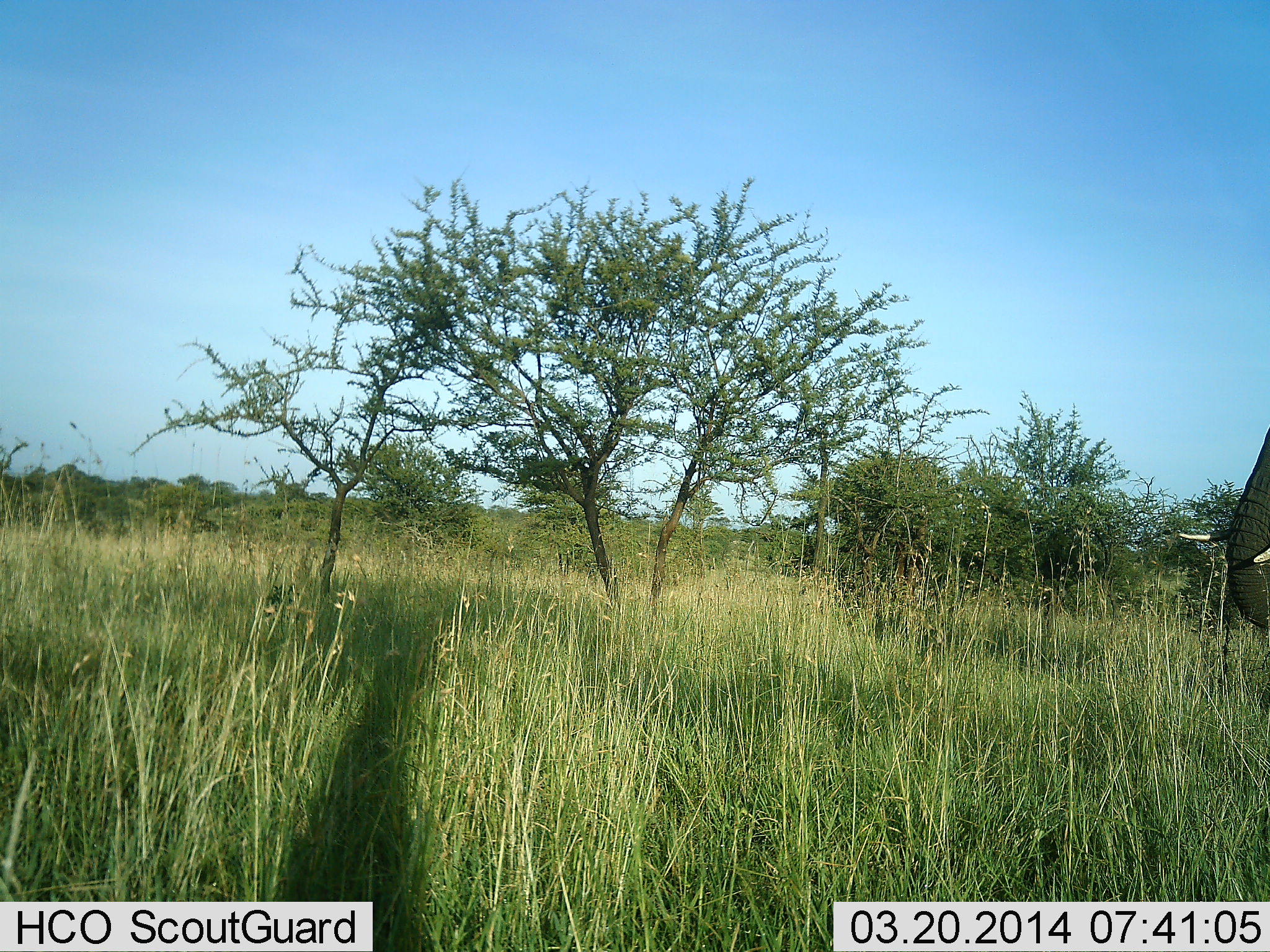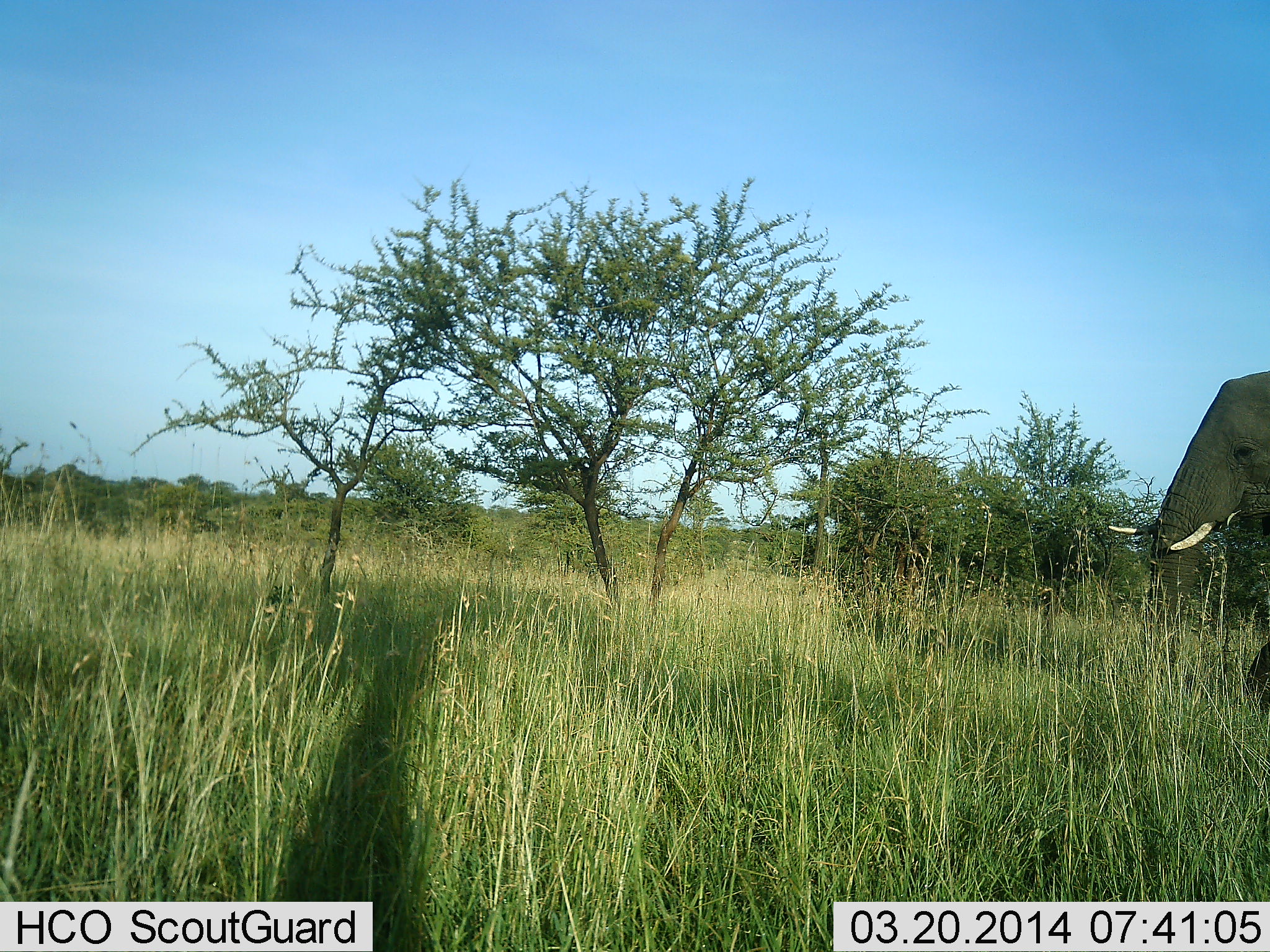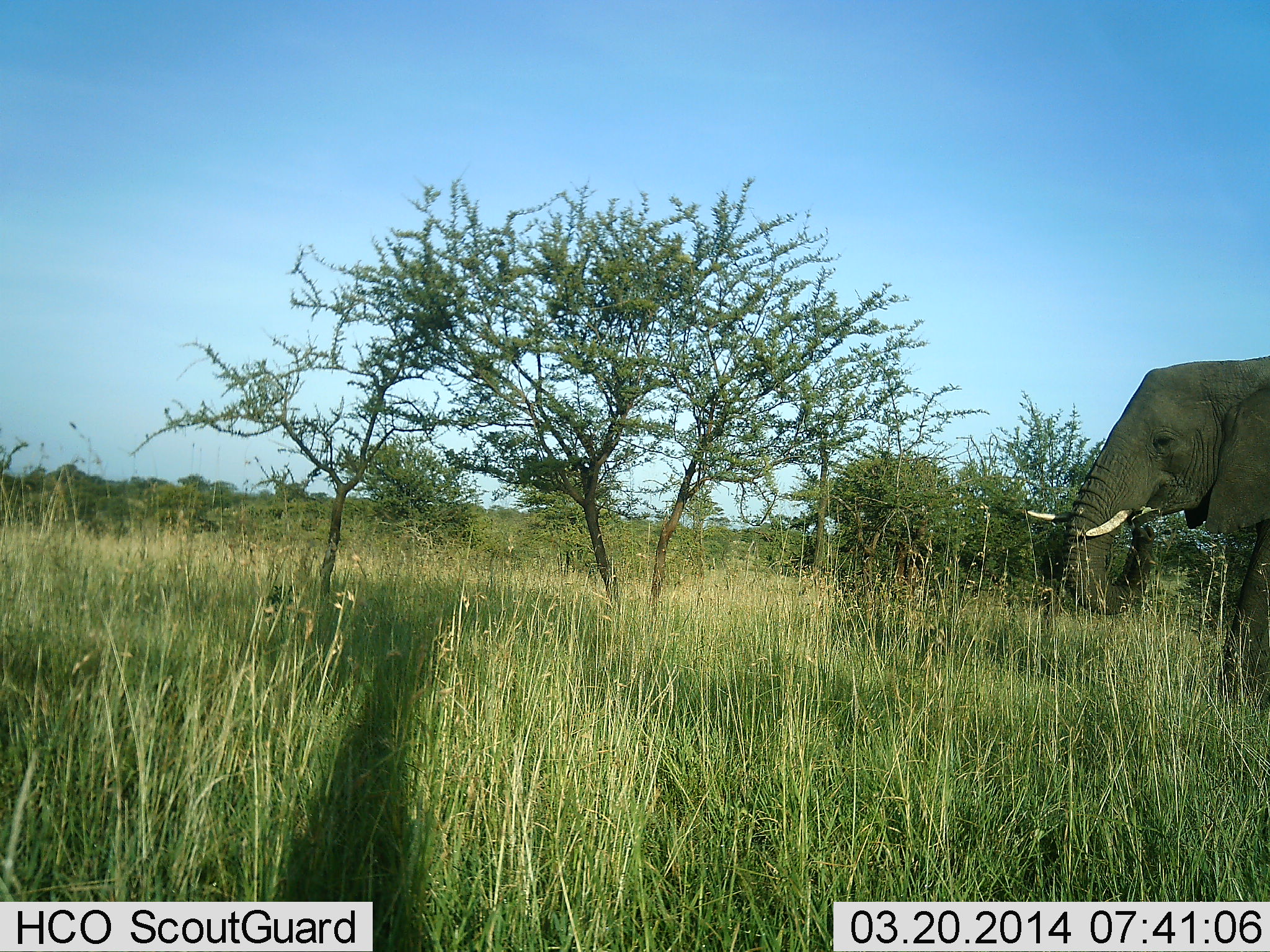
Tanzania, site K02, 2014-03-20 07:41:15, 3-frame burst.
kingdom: Animalia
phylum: Chordata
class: Mammalia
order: Proboscidea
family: Elephantidae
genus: Loxodonta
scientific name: Loxodonta africana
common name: african bush elephant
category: elephant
Elephant (african bush elephant) (Loxodonta africana), count 1. Behavior (volunteer vote fractions): standing 12%, resting 0%, moving 88%, interacting 0%. Young present (vote fraction): 0%. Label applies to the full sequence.